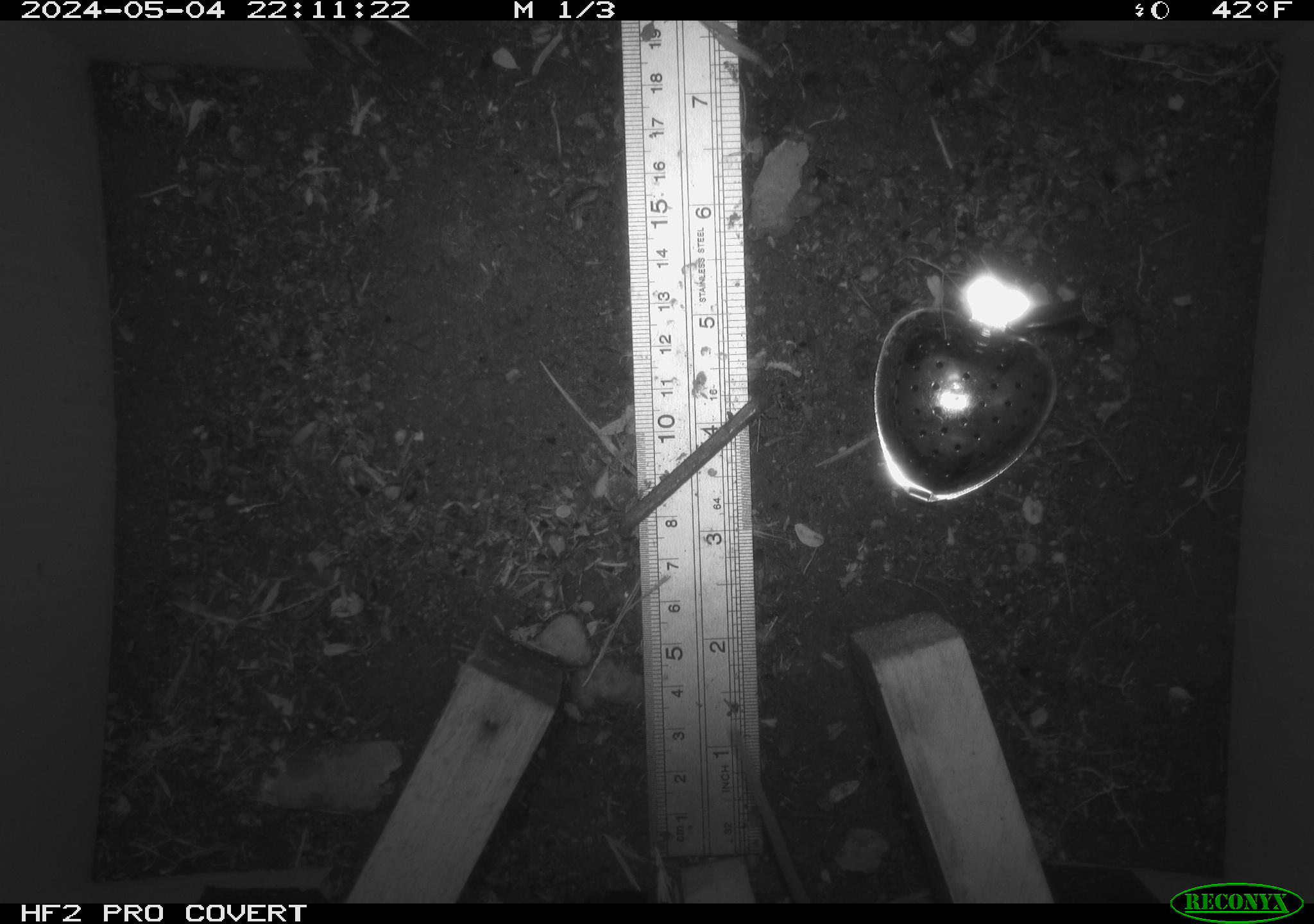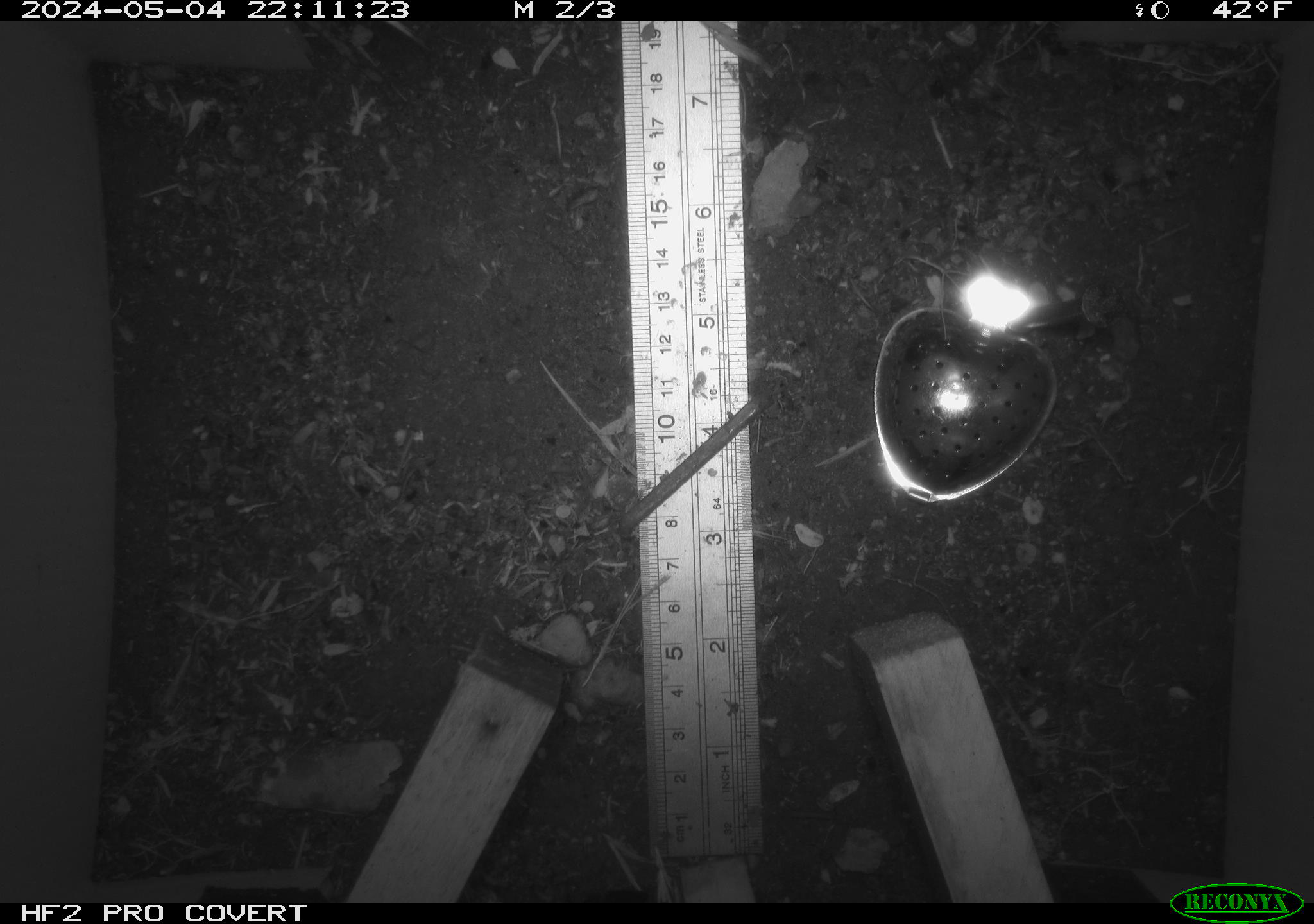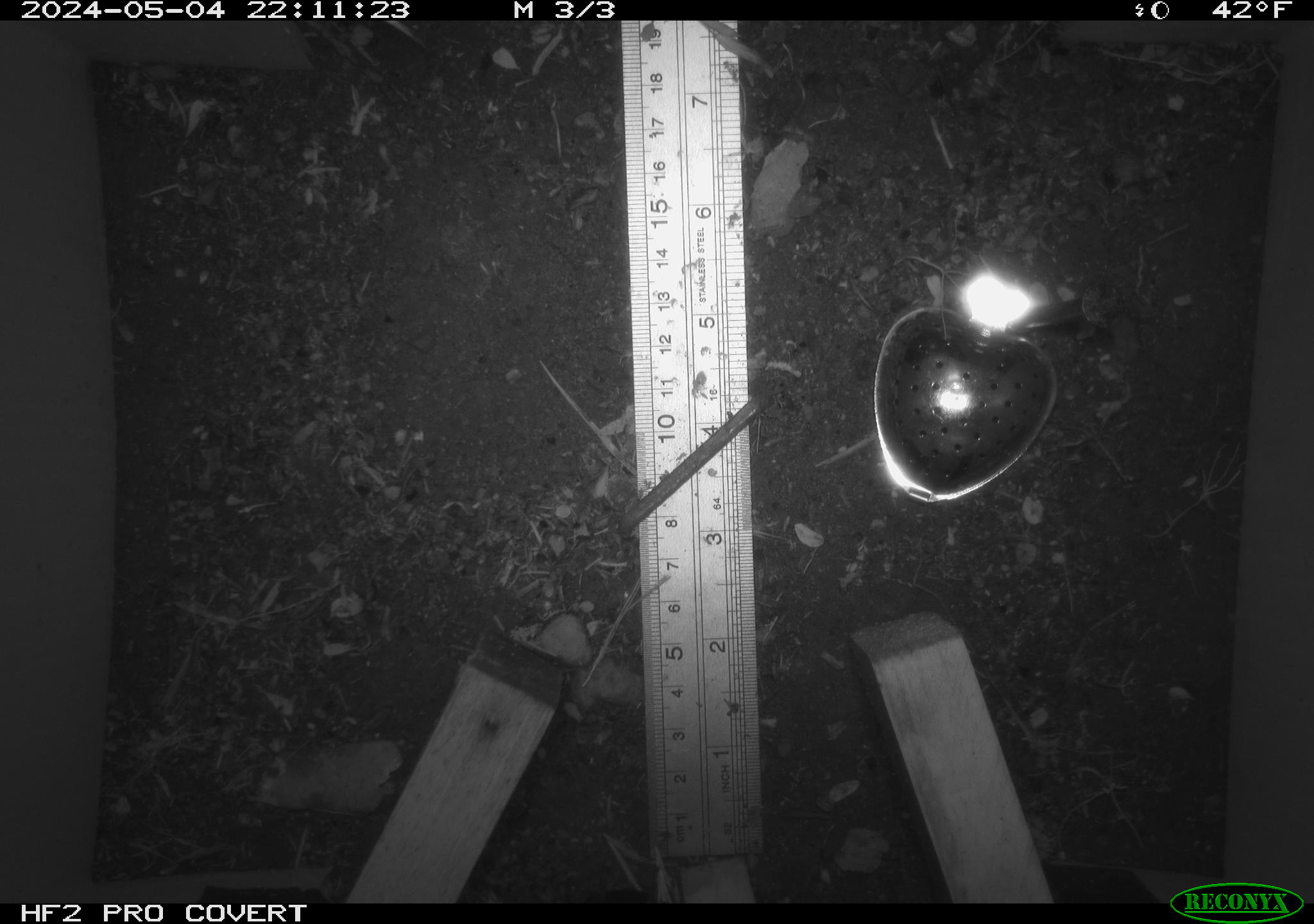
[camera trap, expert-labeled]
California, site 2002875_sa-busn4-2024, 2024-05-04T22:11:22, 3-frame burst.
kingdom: Animalia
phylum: Chordata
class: Mammalia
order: Rodentia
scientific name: Rodentia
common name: rodent